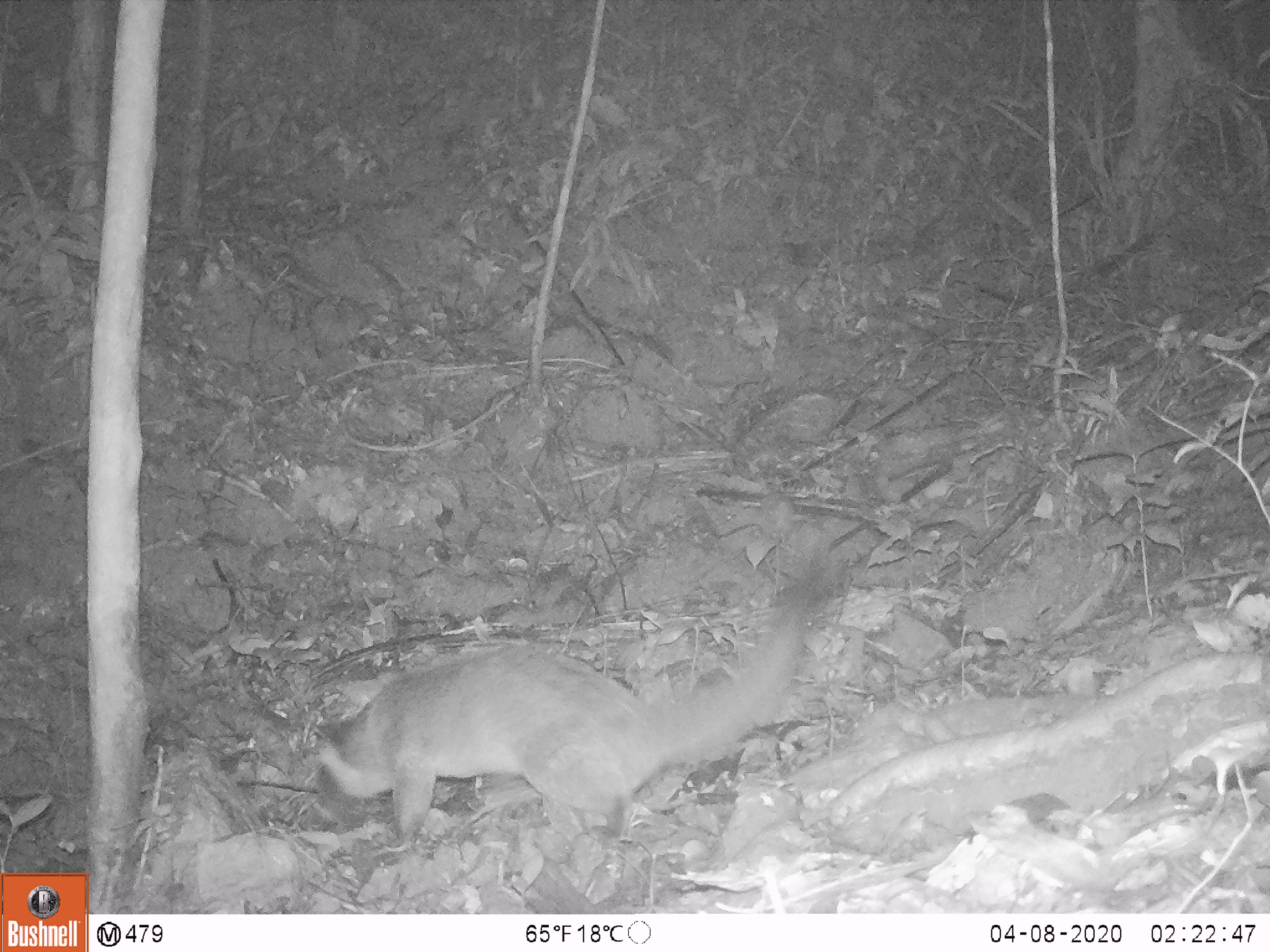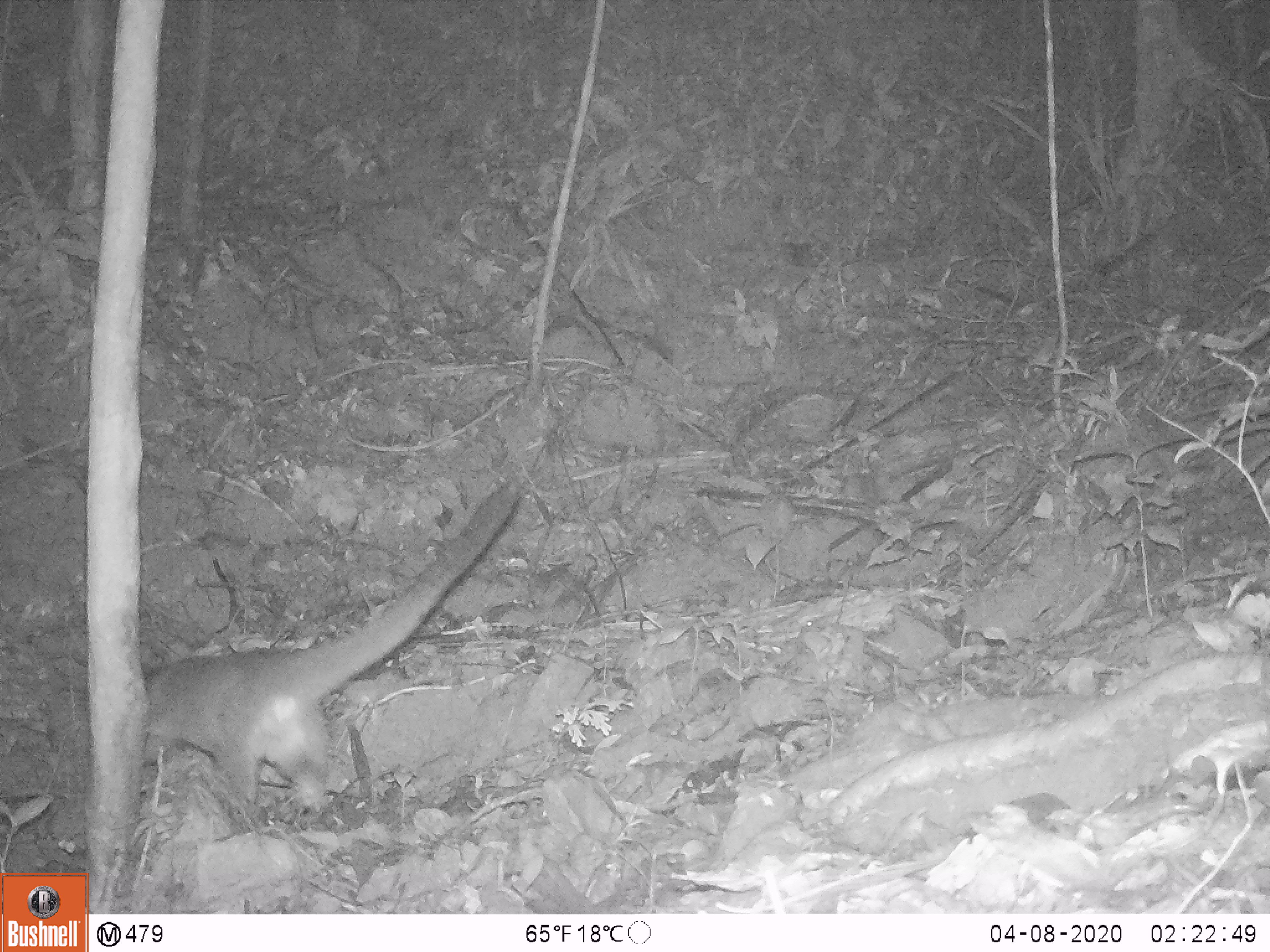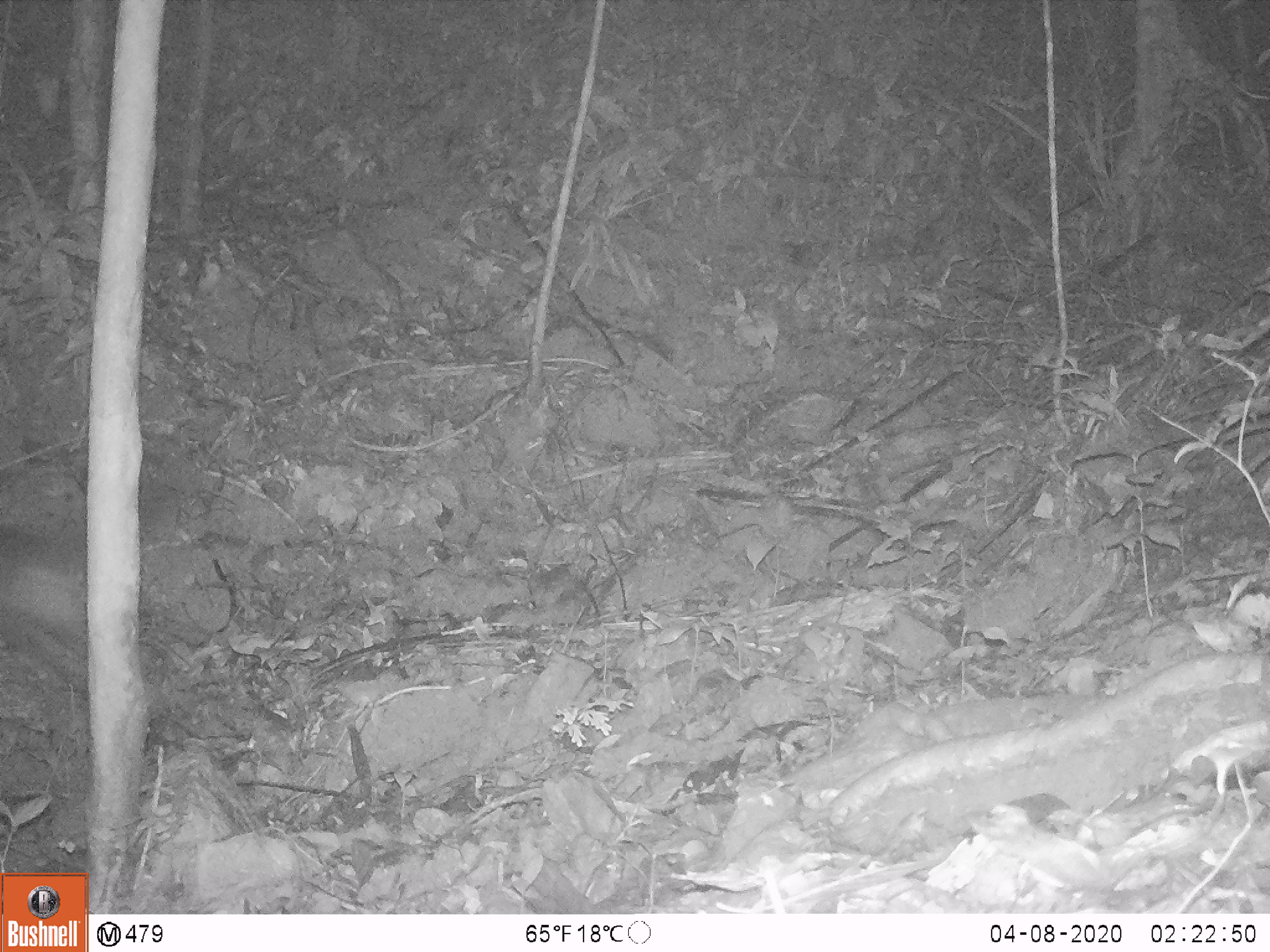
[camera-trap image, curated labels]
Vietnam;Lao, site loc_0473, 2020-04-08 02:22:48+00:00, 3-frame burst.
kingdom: Animalia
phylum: Chordata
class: Mammalia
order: Carnivora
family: Viverridae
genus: Paguma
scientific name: Paguma larvata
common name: masked palm civet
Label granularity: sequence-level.